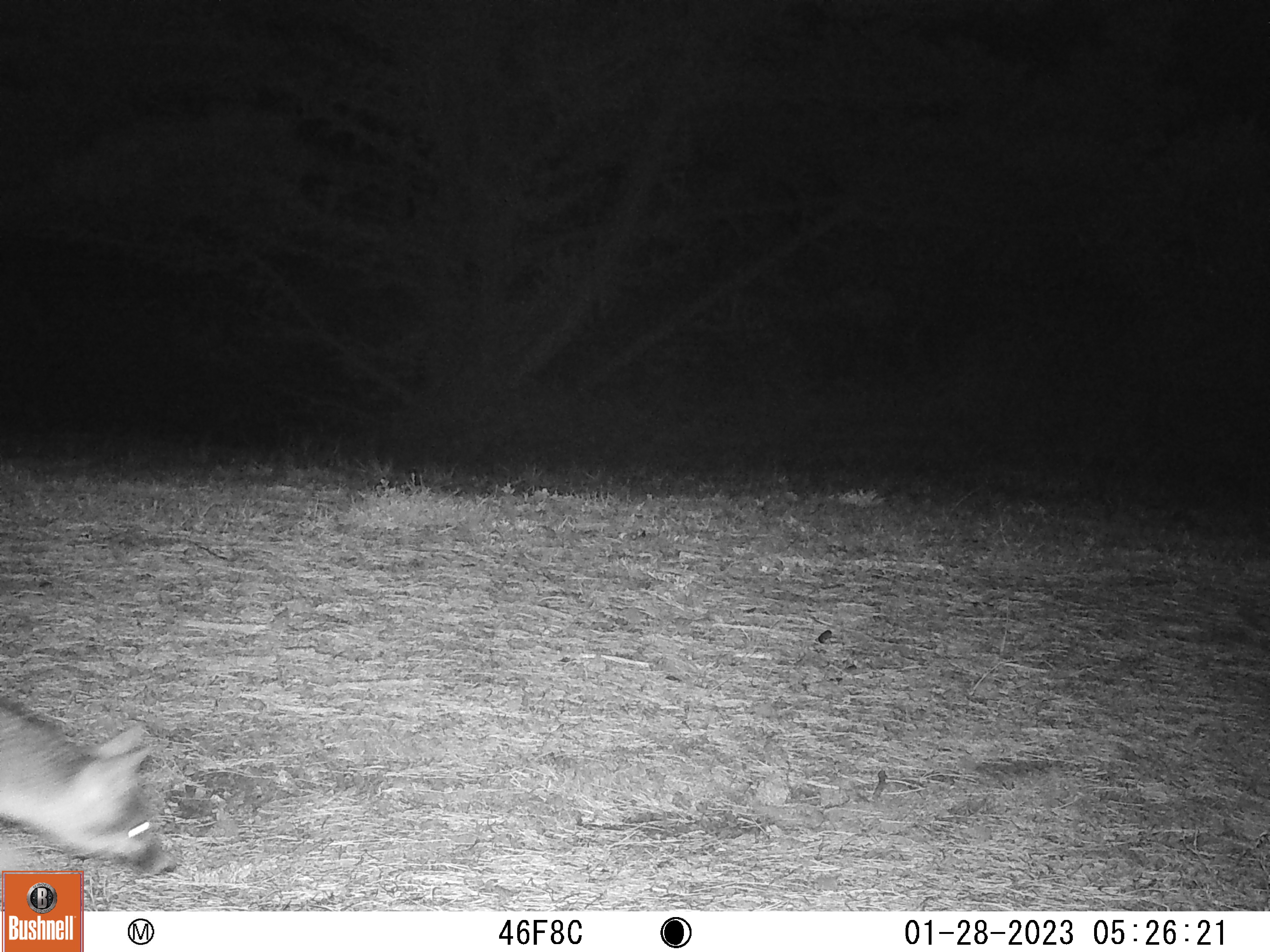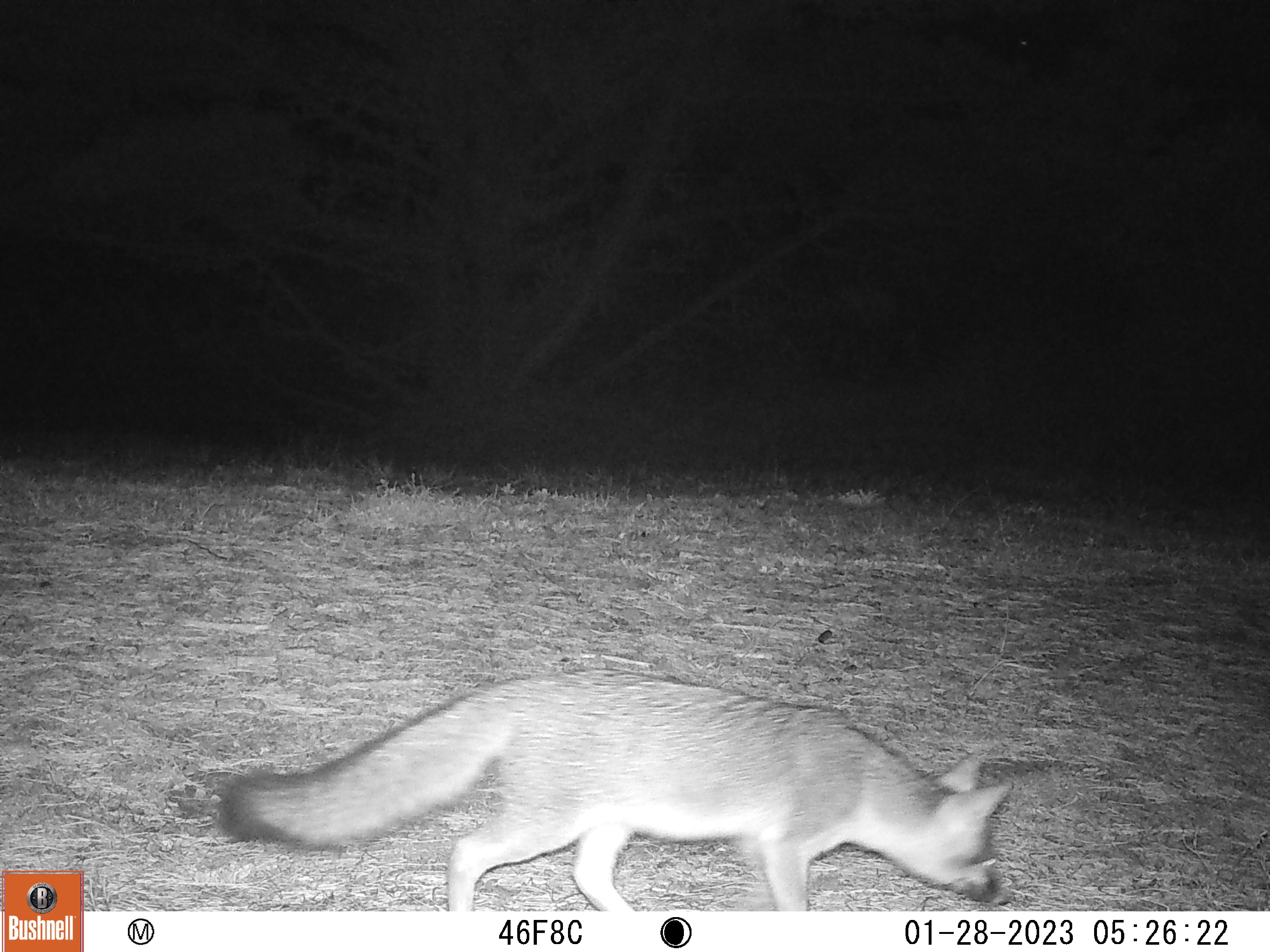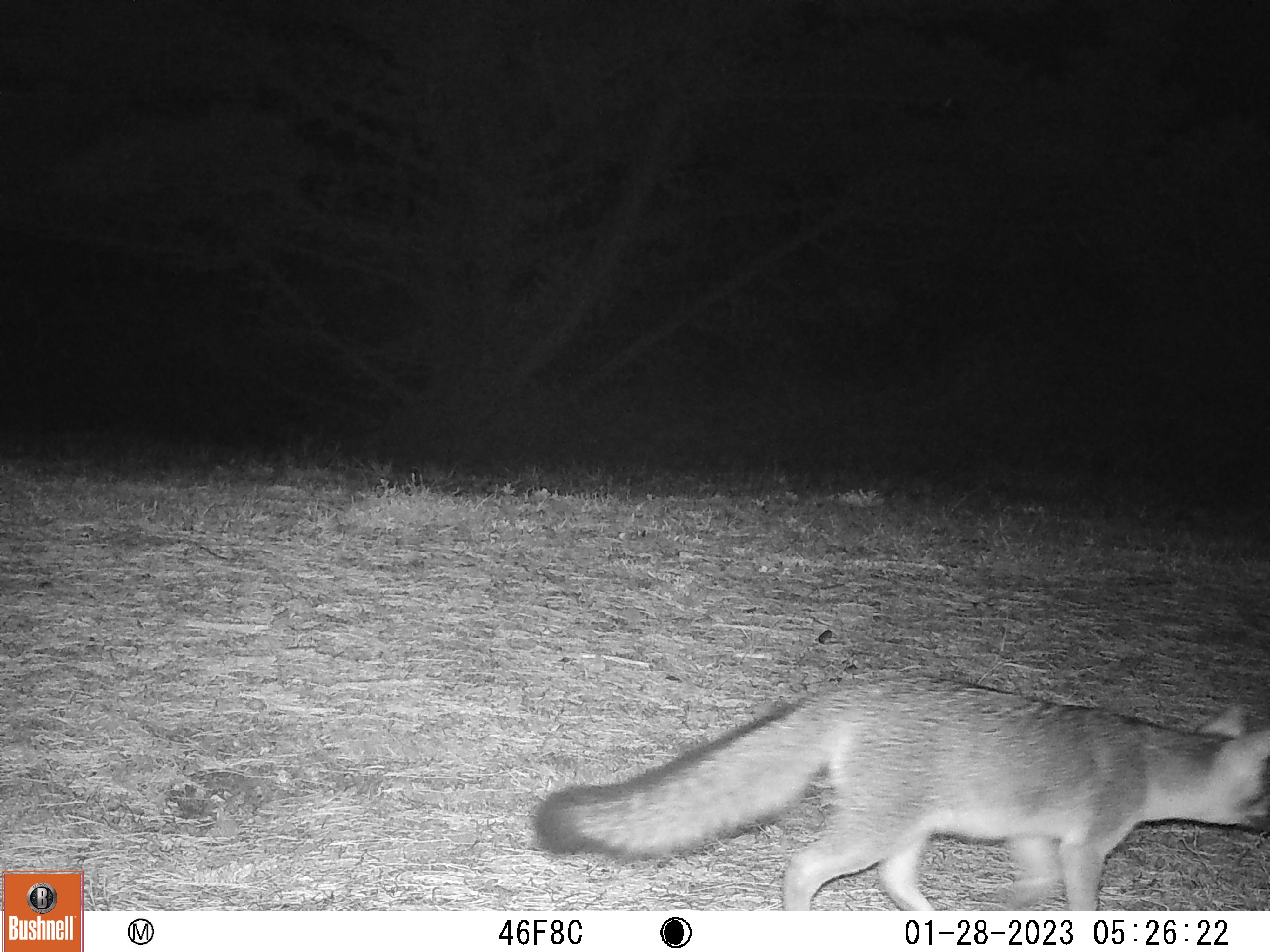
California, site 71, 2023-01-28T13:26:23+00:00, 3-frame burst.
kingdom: Animalia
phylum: Chordata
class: Mammalia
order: Carnivora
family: Canidae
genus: Urocyon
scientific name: Urocyon cinereoargenteus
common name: gray fox